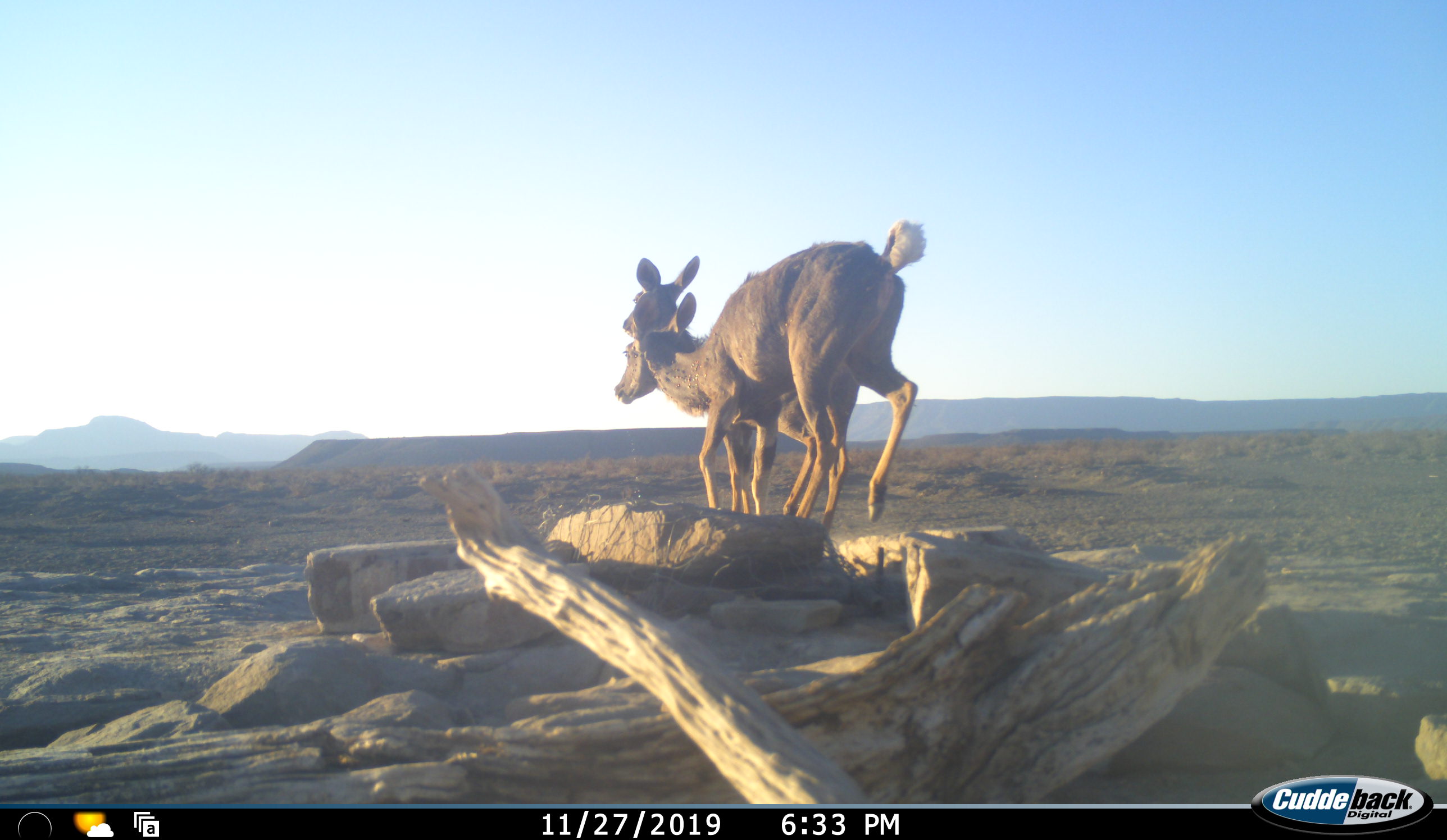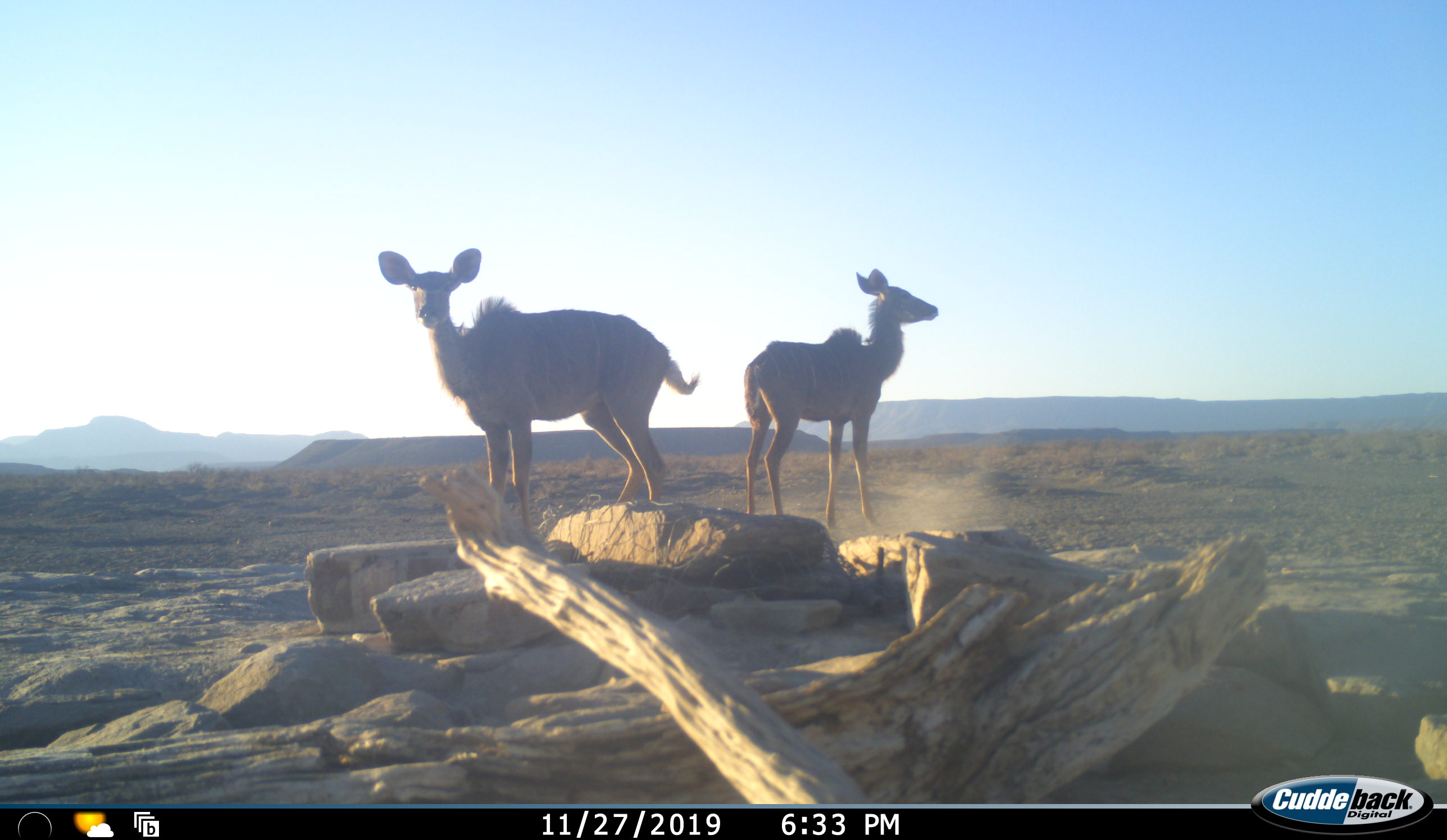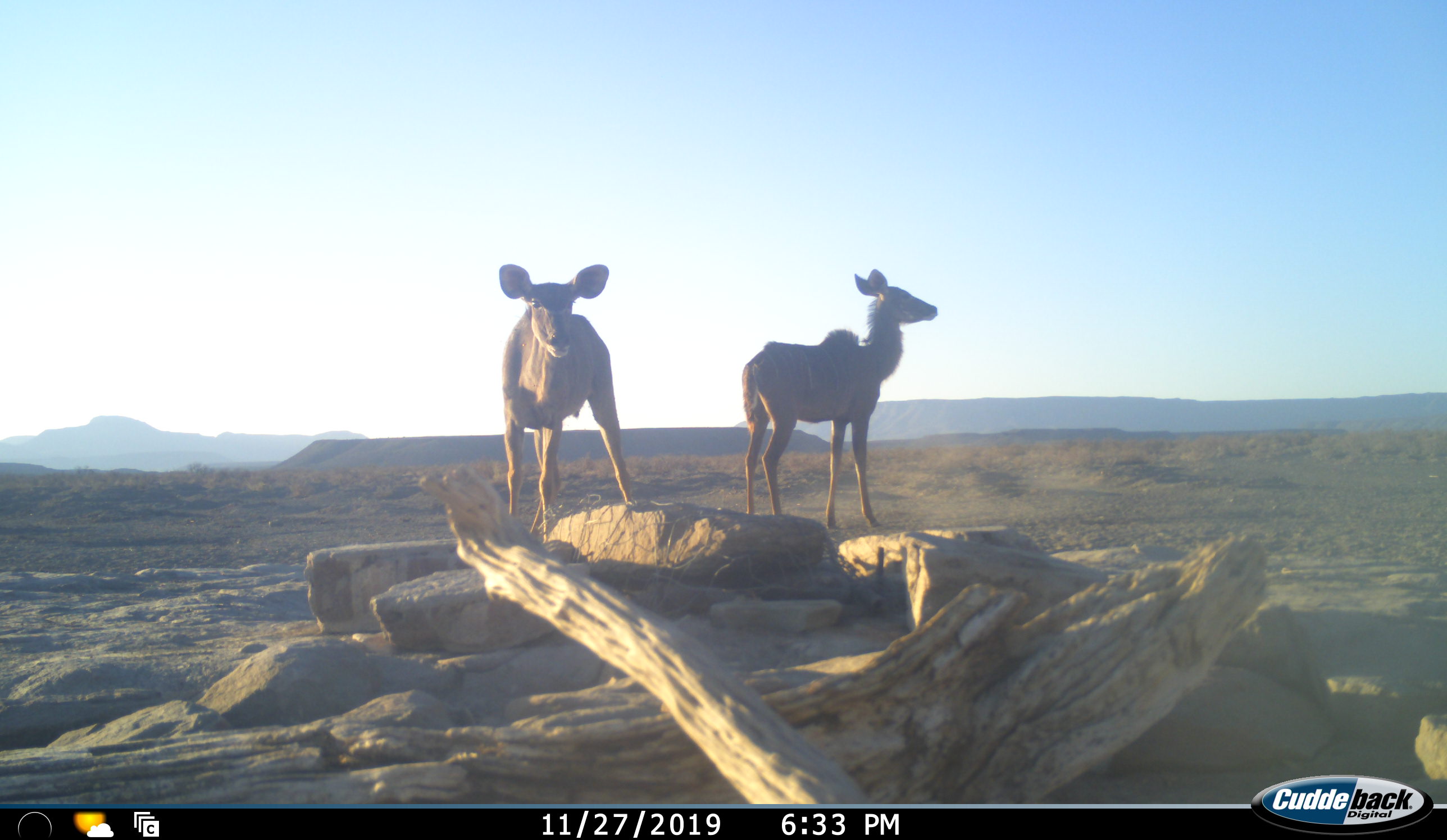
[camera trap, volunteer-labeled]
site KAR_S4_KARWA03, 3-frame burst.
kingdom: Animalia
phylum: Chordata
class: Mammalia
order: Artiodactyla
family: Bovidae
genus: Tragelaphus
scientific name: Tragelaphus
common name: kudu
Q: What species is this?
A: Kudu (Tragelaphus).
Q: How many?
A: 2.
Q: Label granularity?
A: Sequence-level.